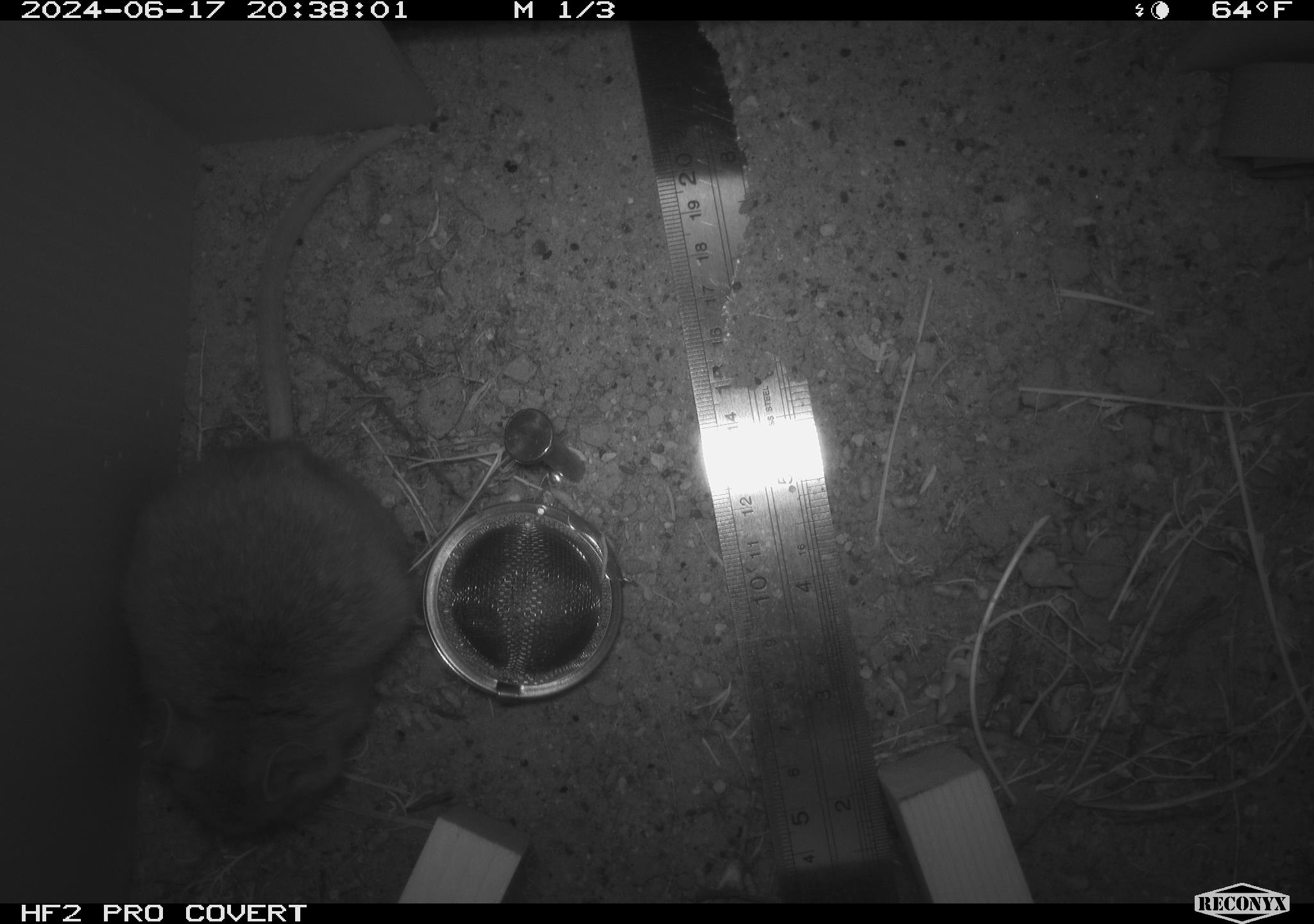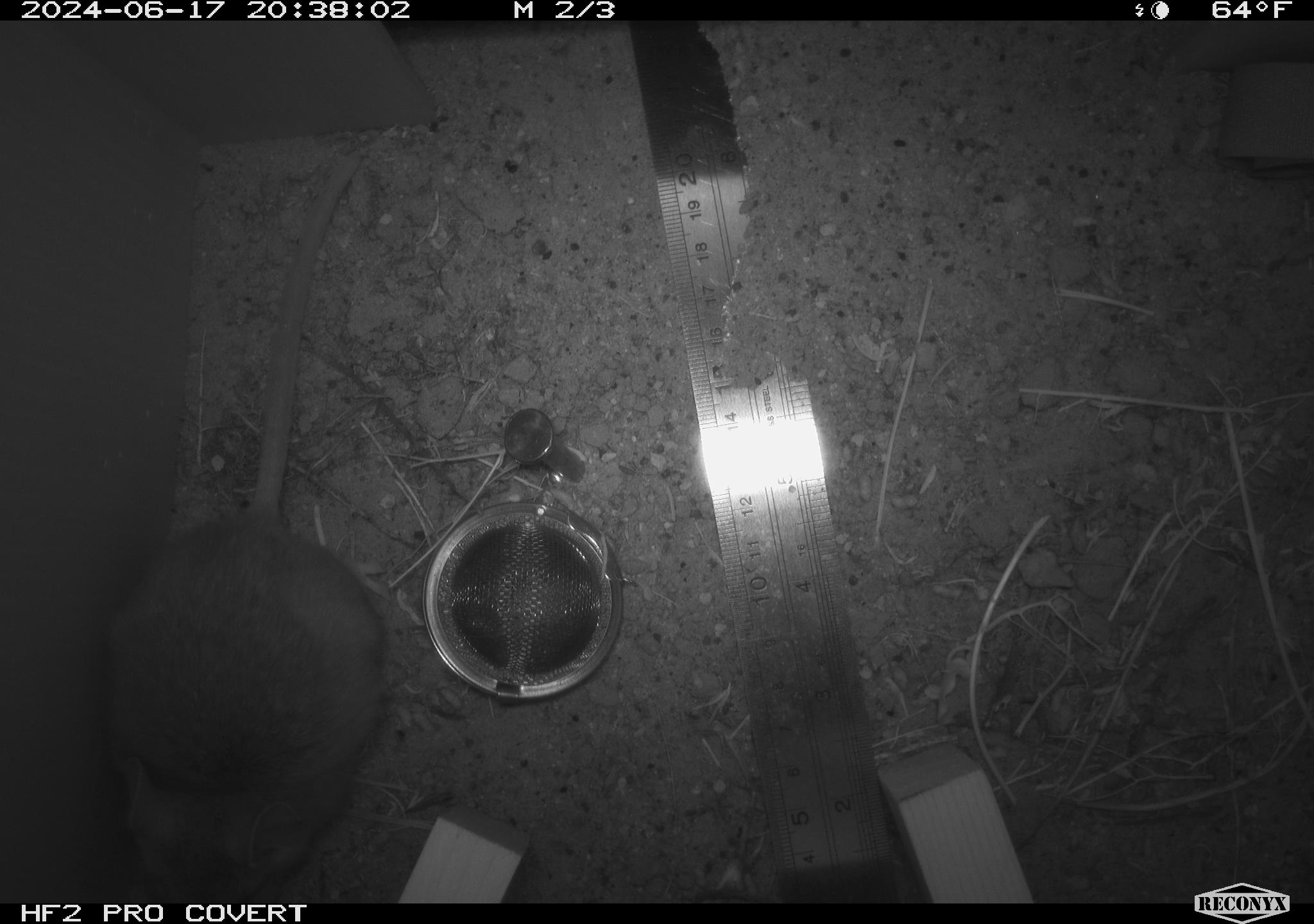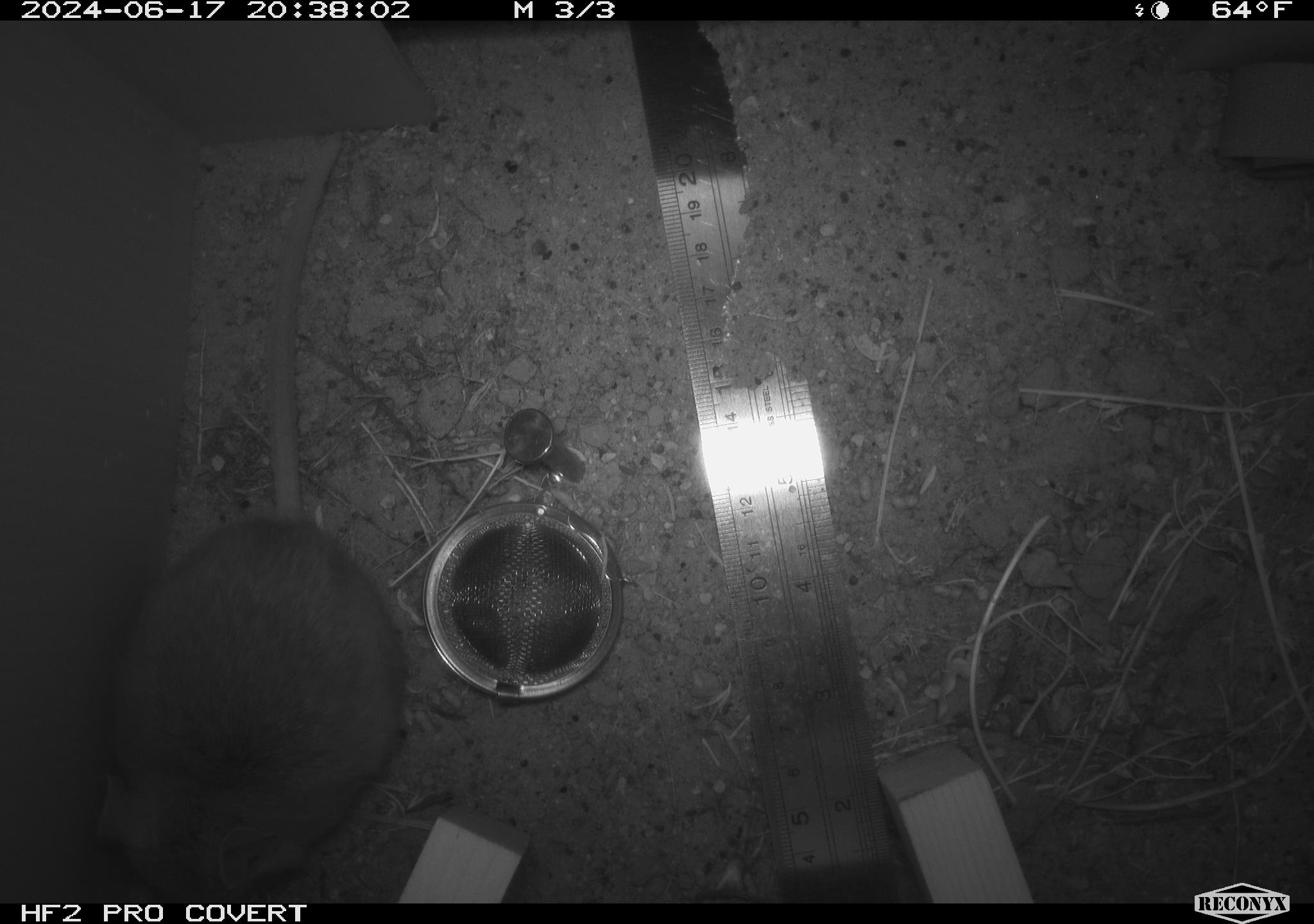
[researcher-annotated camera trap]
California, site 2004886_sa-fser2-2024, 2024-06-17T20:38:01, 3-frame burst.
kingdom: Animalia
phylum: Chordata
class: Mammalia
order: Rodentia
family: Cricetidae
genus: Neotoma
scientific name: Neotoma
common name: pack rat or woodrat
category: neotoma species